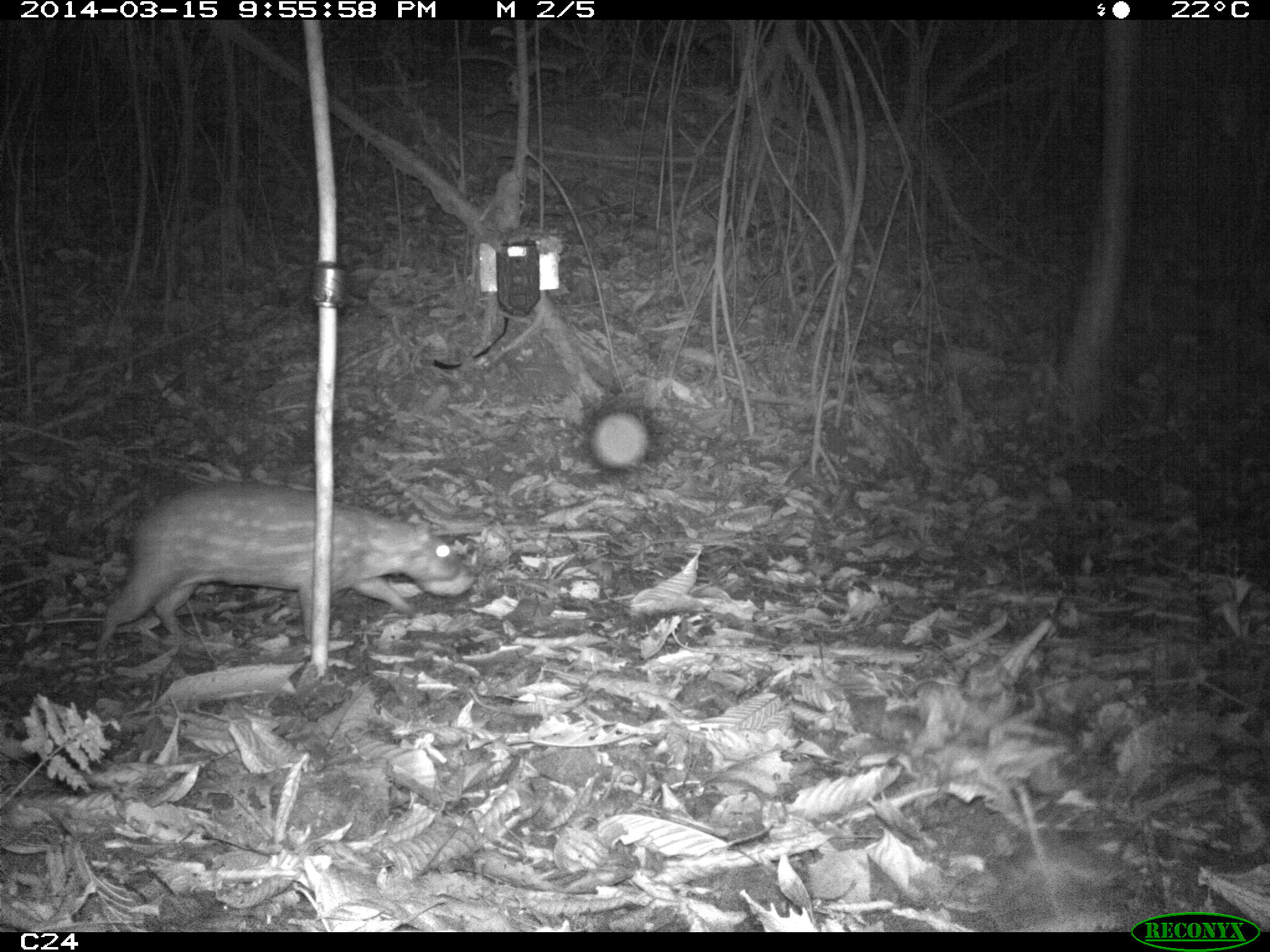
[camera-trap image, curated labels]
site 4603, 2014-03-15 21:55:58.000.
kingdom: Animalia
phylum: Chordata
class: Mammalia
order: Rodentia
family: Cuniculidae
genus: Cuniculus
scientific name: Cuniculus paca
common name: spotted paca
Cuniculus paca (spotted paca), count 1, age adult.